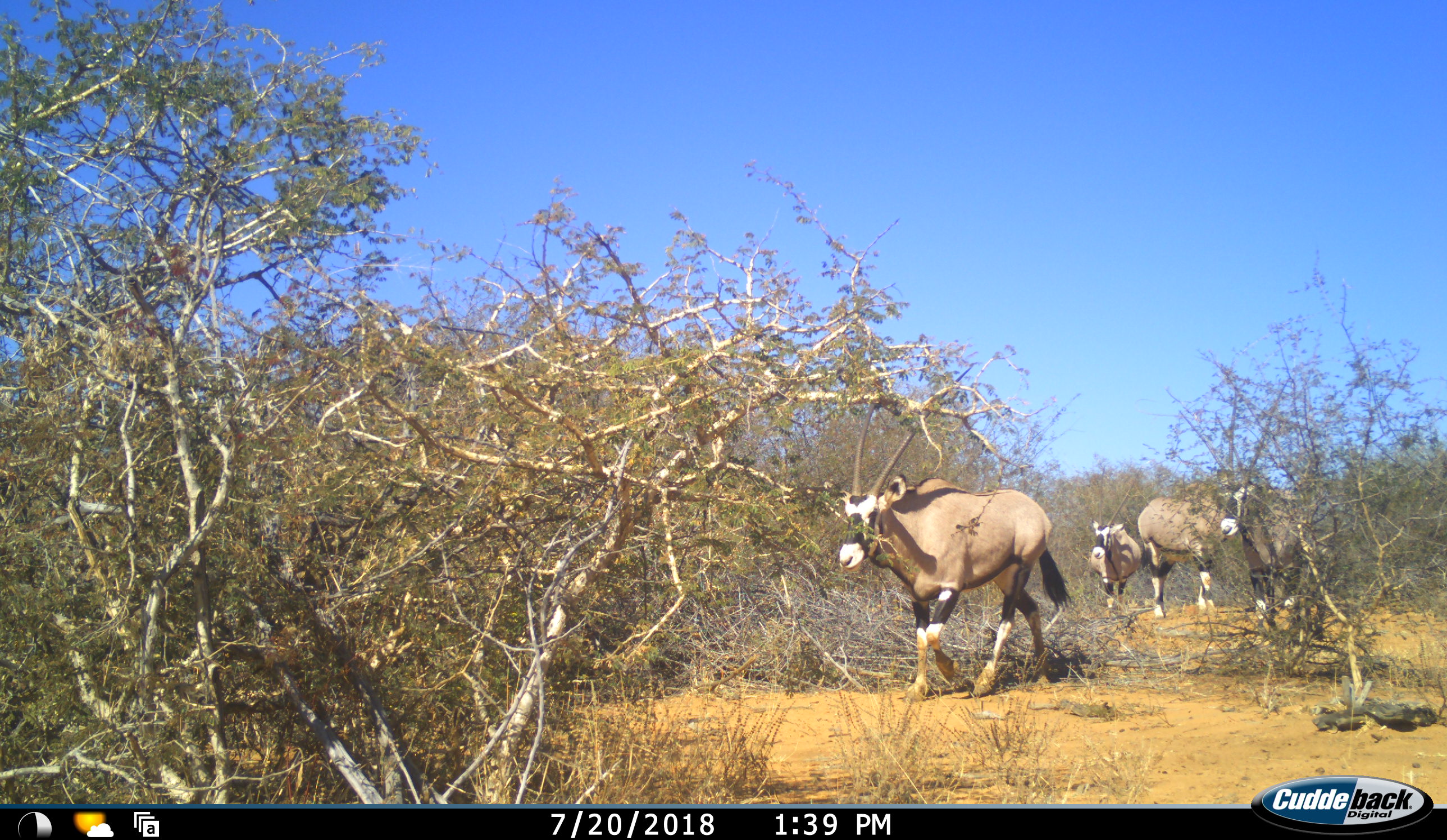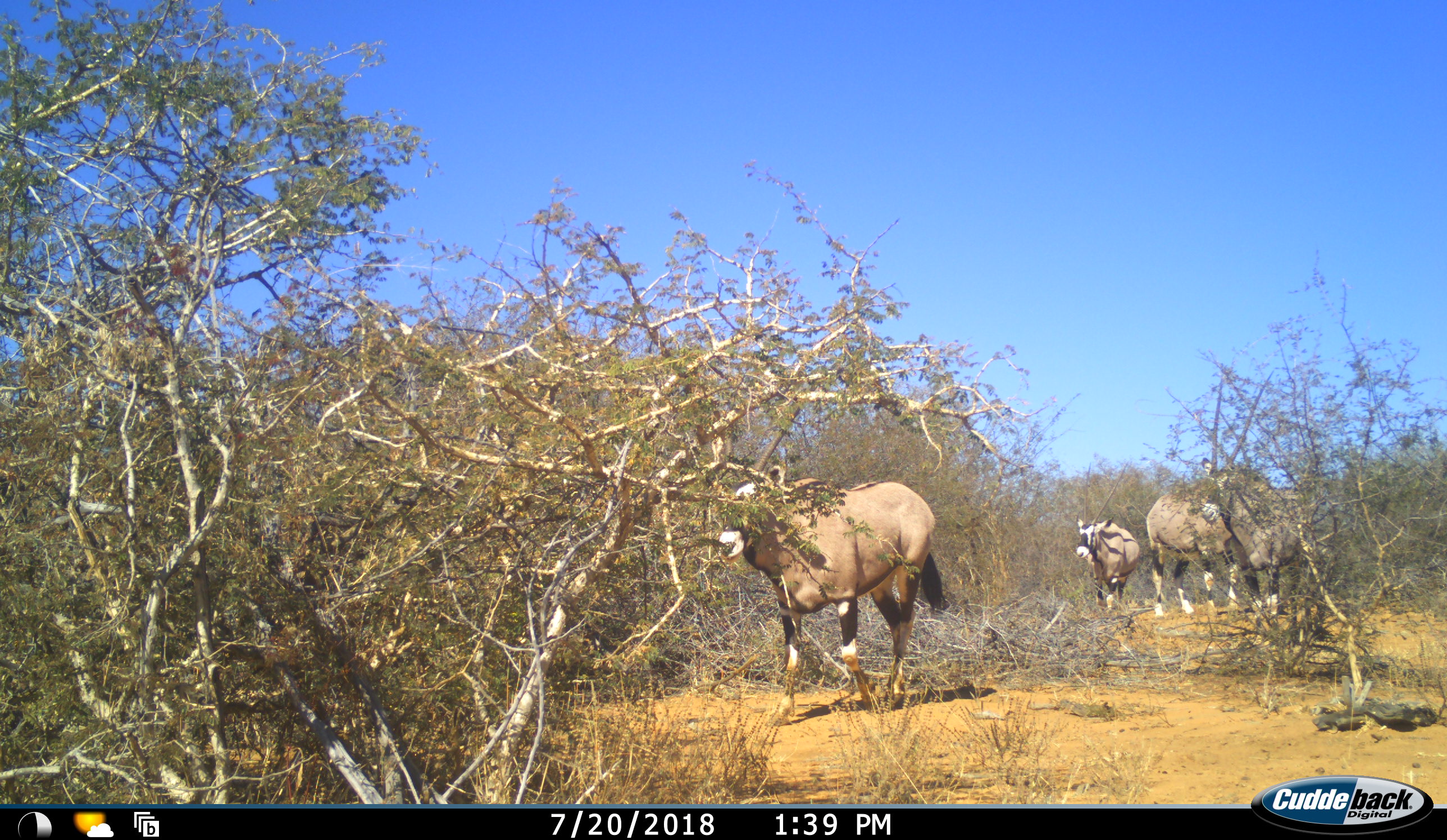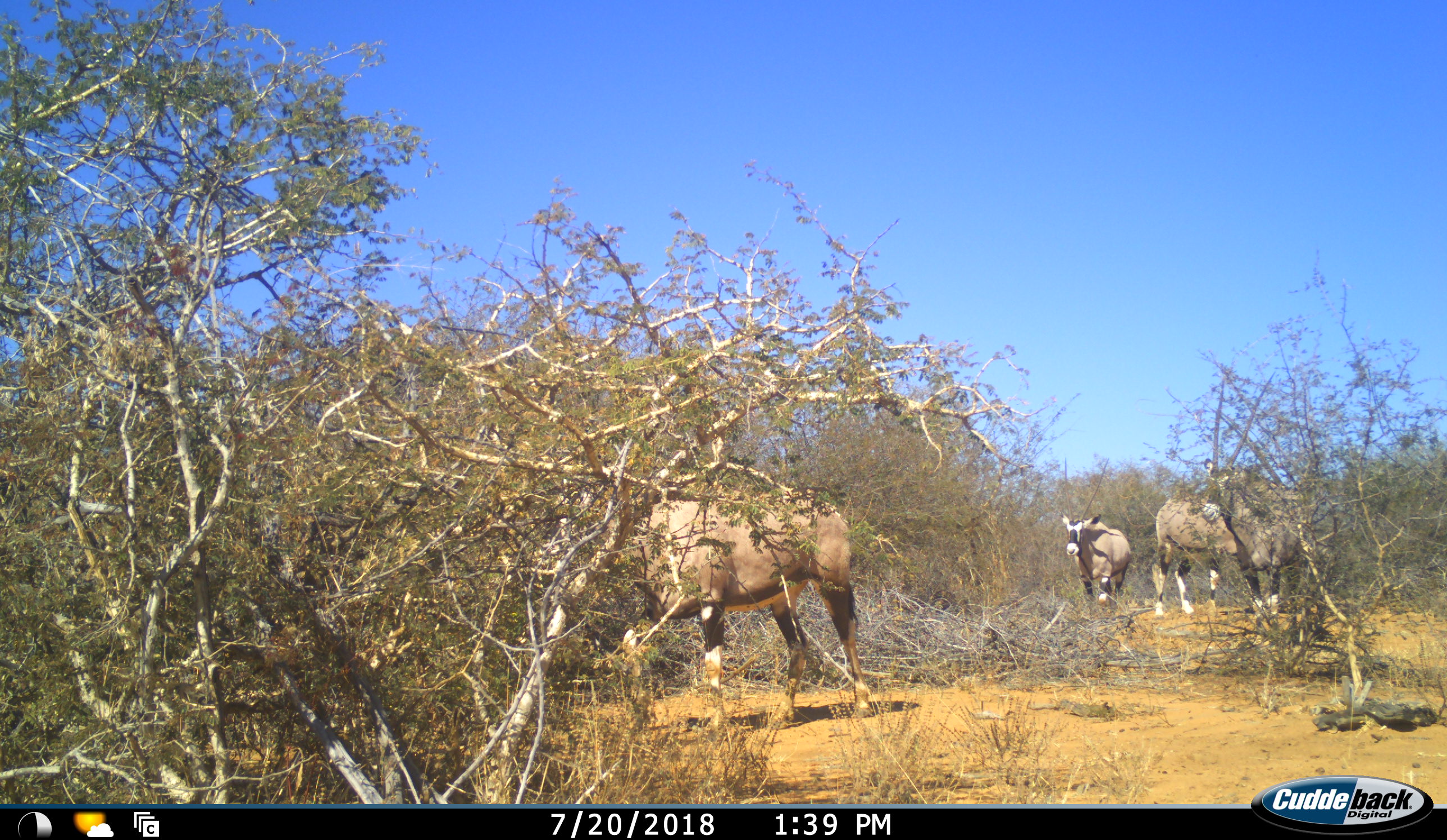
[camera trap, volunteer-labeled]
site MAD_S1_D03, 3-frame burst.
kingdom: Animalia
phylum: Chordata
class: Mammalia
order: Artiodactyla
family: Bovidae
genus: Oryx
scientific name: Oryx gazella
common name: gemsbok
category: oryx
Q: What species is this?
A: Oryx (gemsbok) (Oryx gazella).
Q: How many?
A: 4.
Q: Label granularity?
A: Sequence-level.